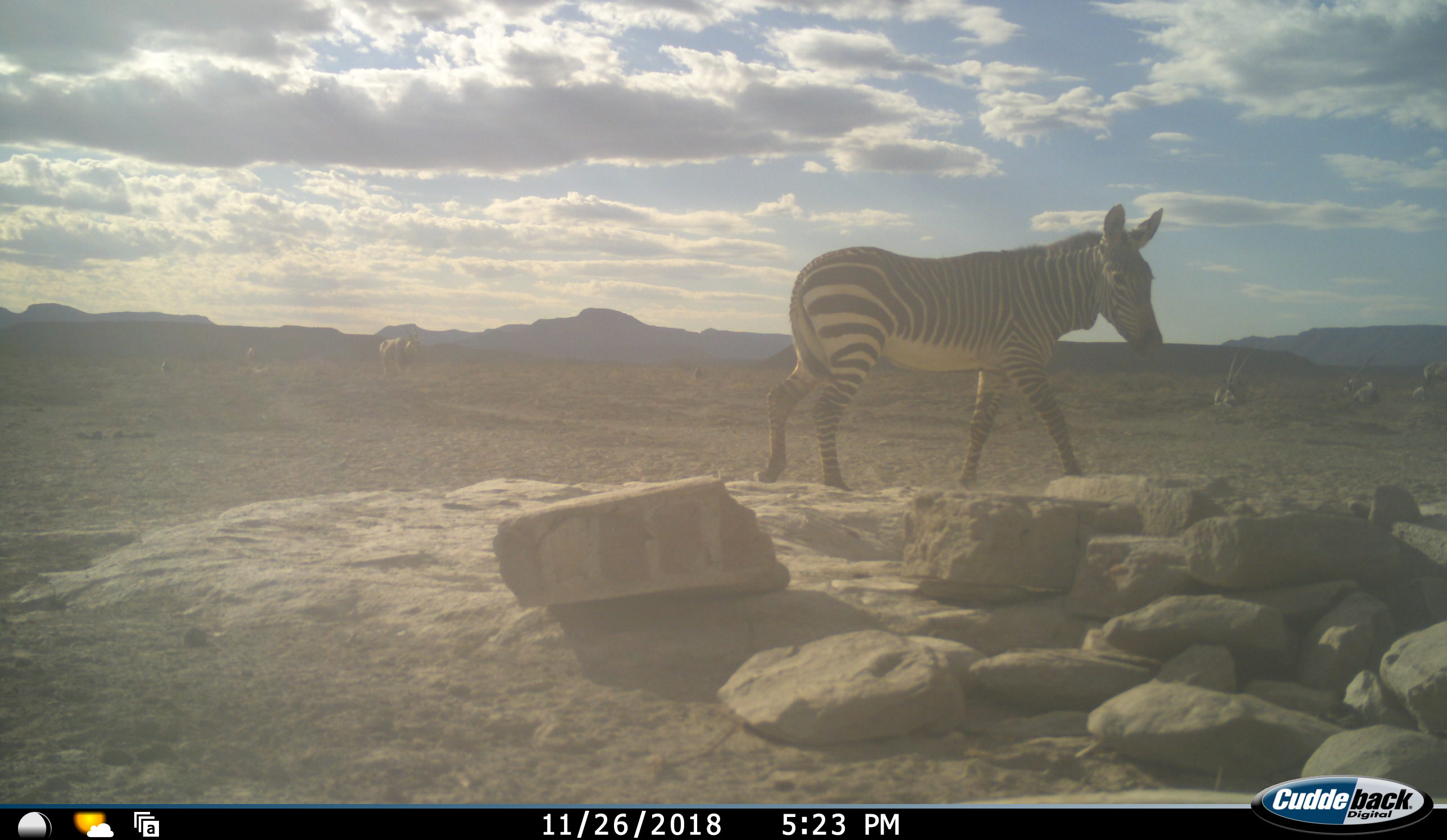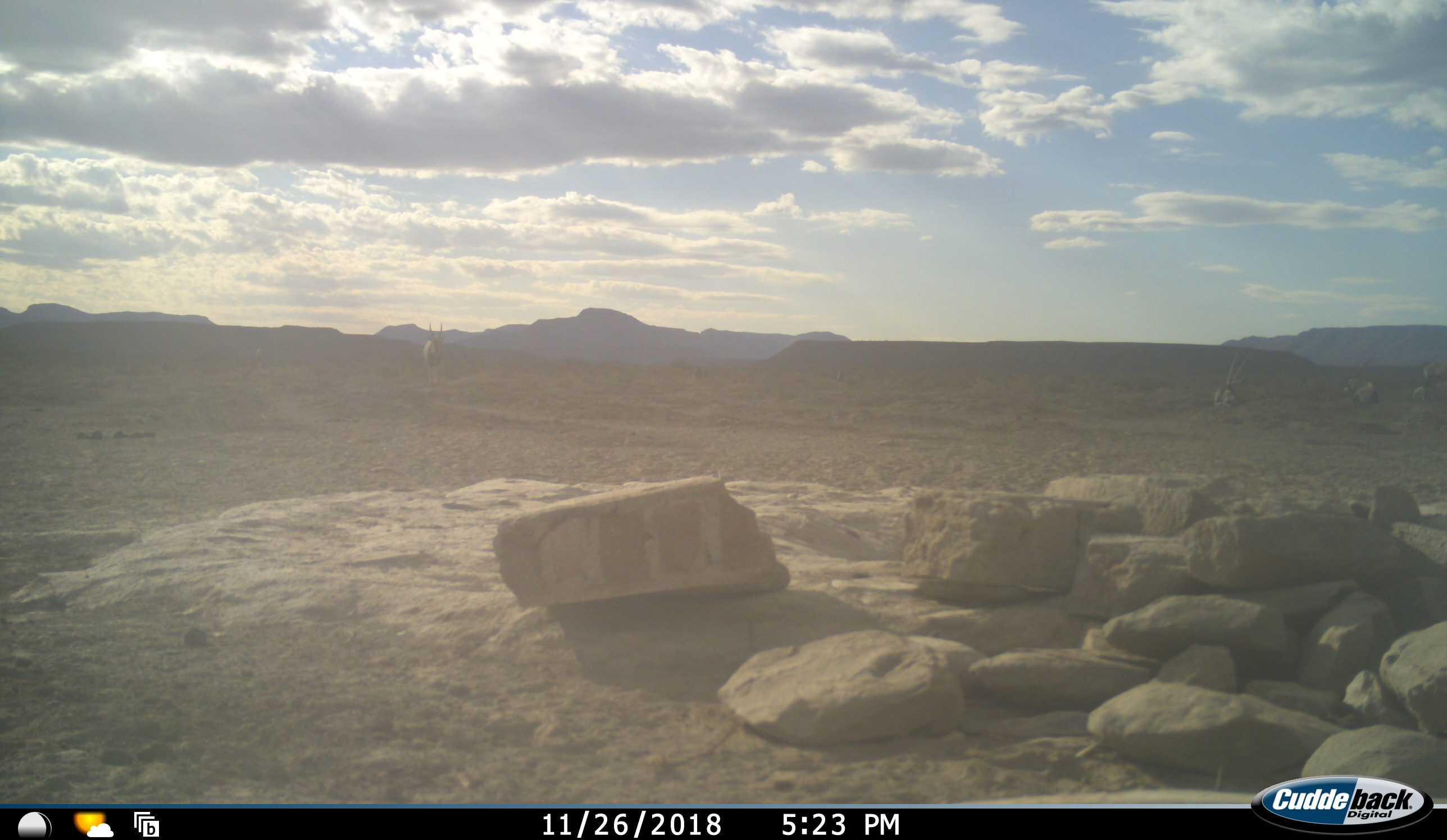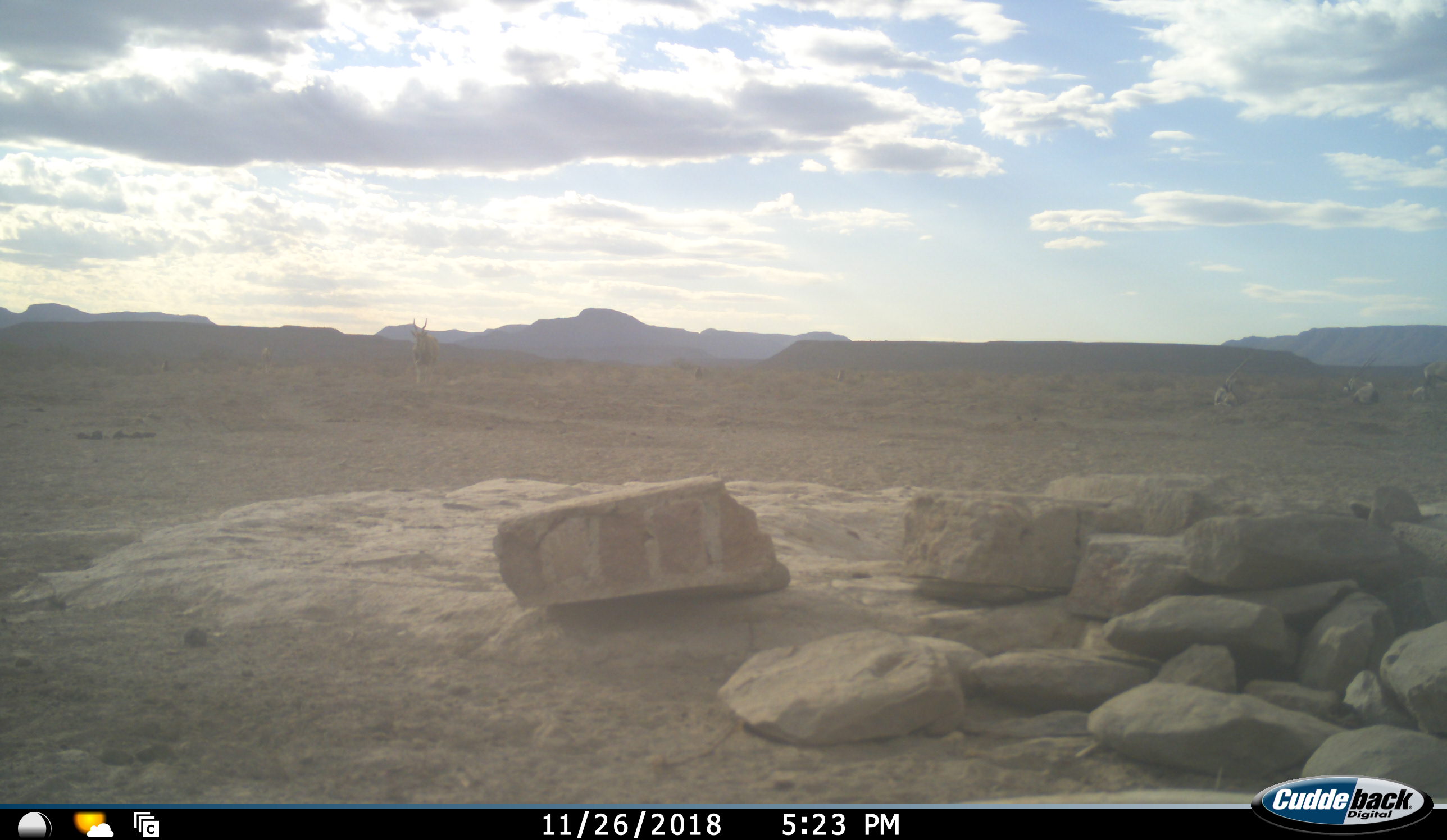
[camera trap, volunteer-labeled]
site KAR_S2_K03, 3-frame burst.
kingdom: Animalia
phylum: Chordata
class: Mammalia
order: Artiodactyla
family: Bovidae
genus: Oryx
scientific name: Oryx gazella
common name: gemsbok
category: oryx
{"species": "oryx (gemsbok) (Oryx gazella)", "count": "3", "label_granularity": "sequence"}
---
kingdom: Animalia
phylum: Chordata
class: Mammalia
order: Perissodactyla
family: Equidae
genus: Equus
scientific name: Equus zebra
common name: mountain zebra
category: zebramountain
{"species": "zebramountain (mountain zebra) (Equus zebra)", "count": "1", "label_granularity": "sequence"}